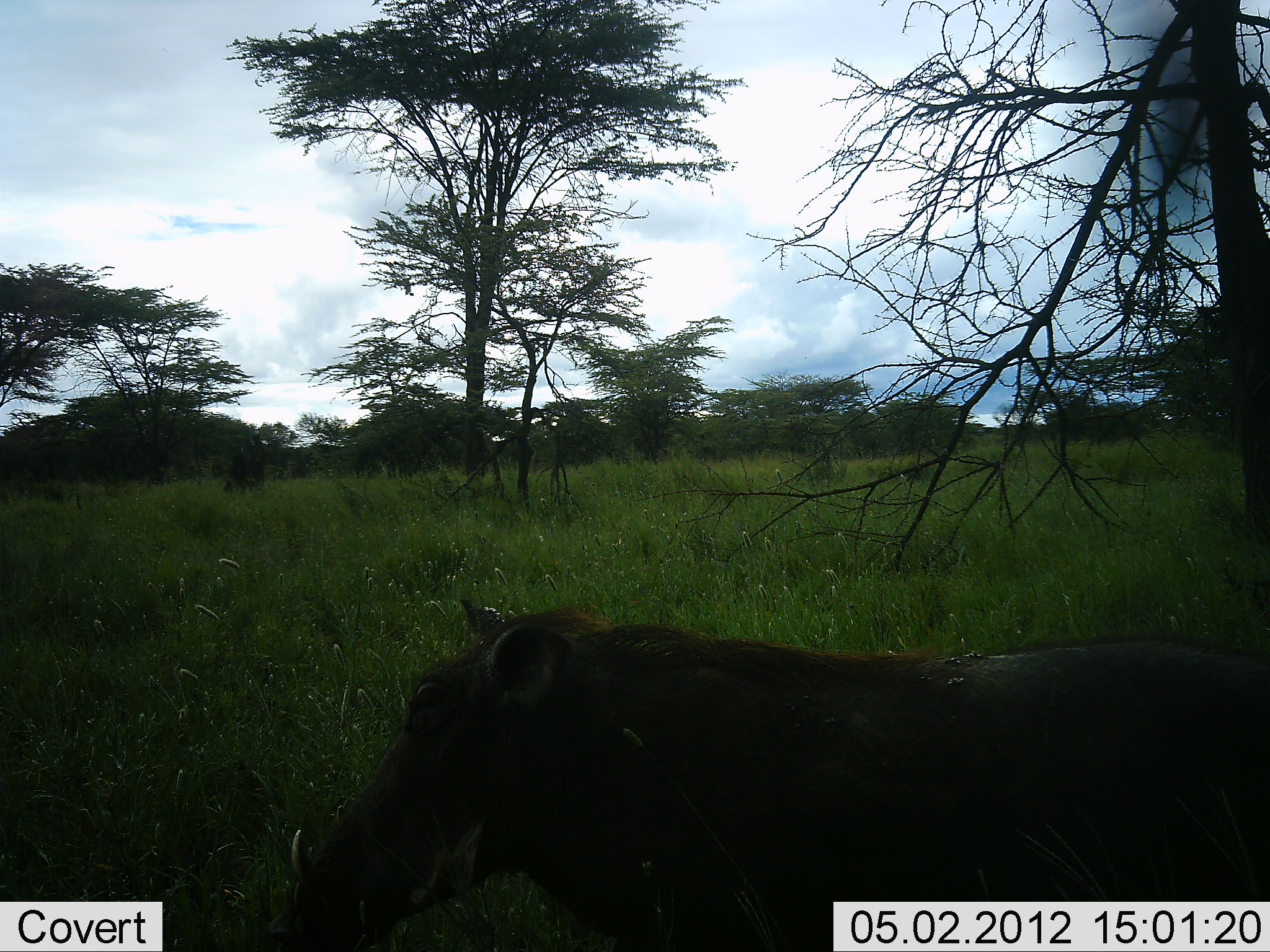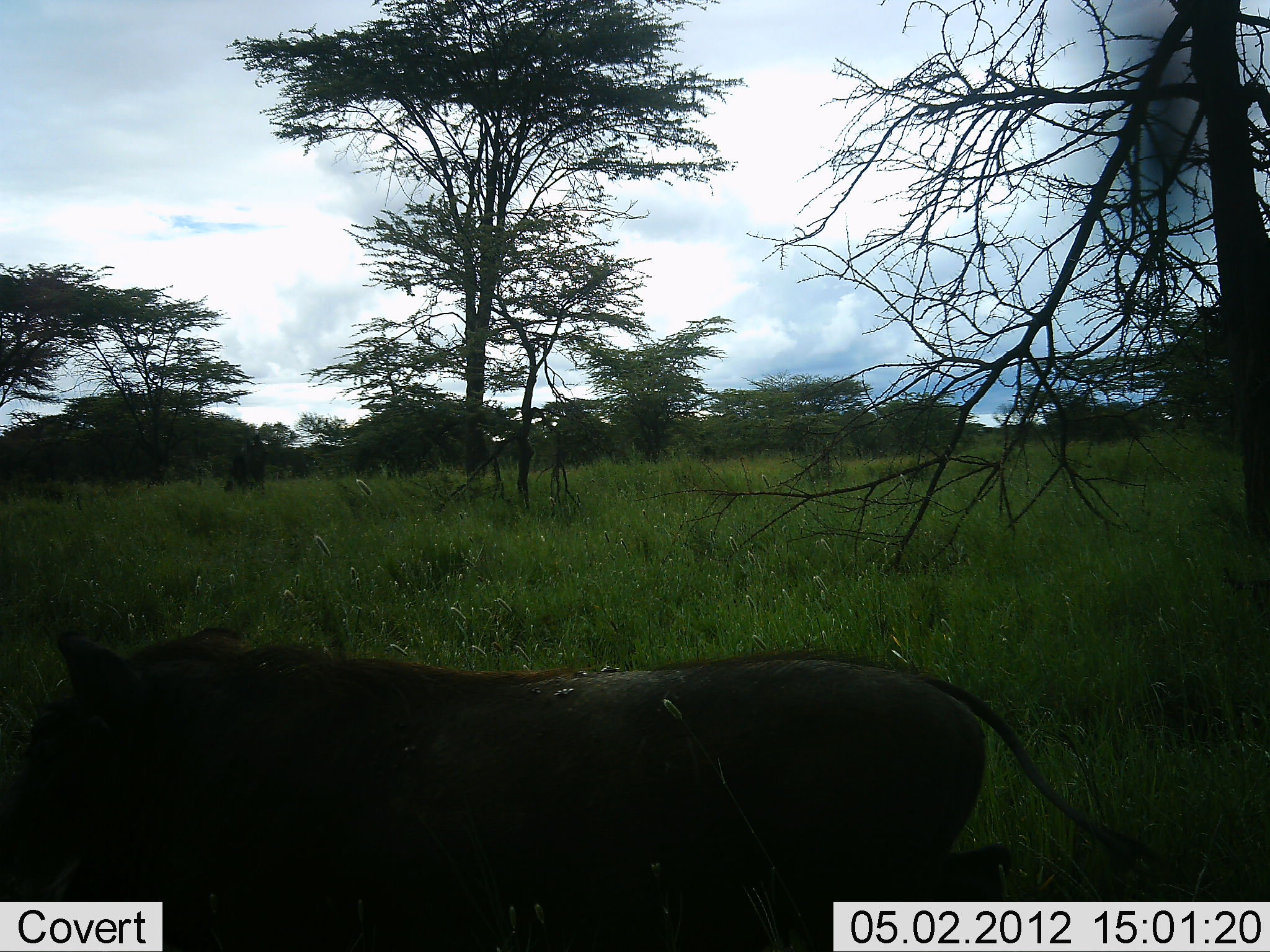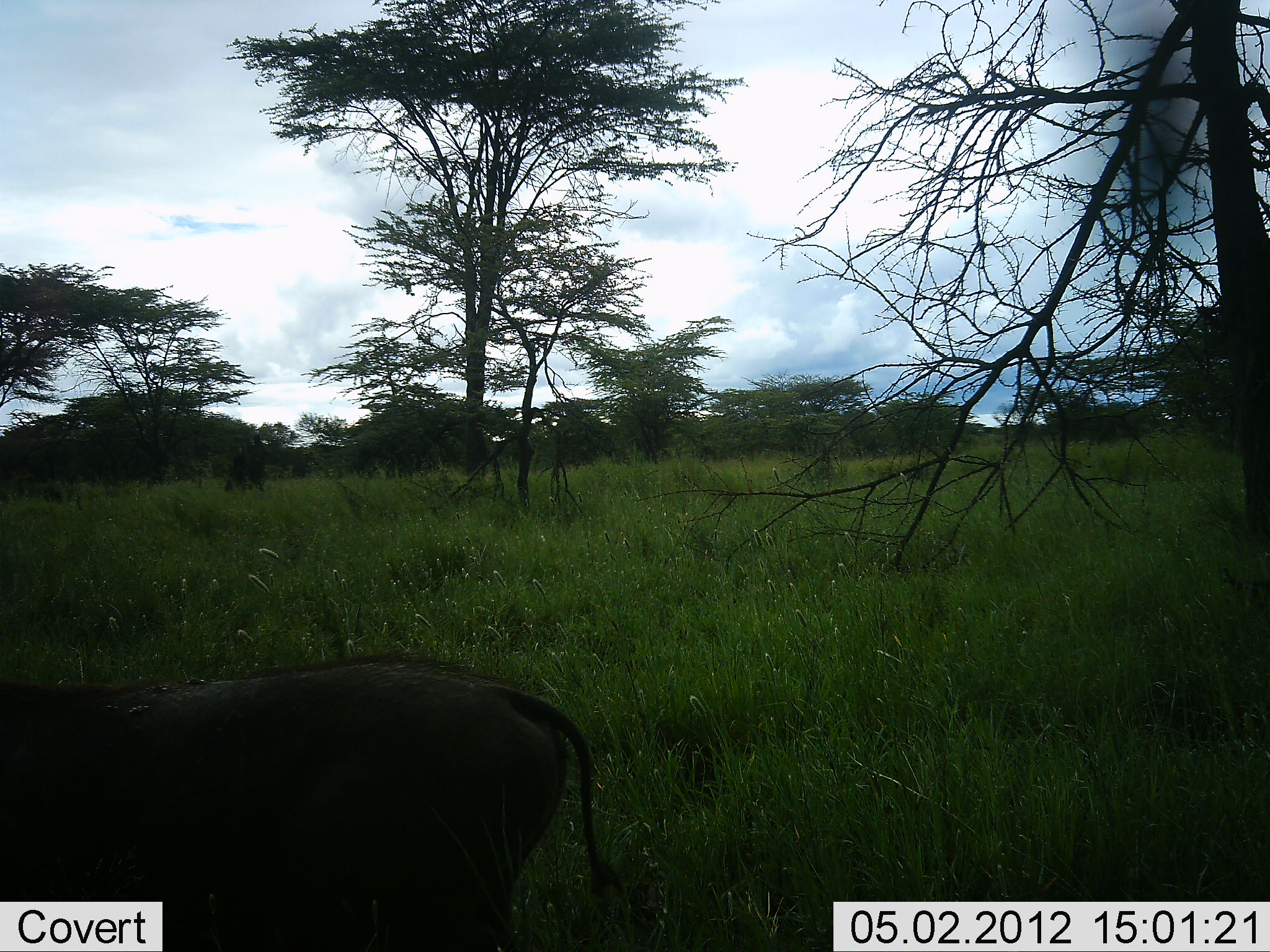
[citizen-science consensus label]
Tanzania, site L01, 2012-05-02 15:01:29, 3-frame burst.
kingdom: Animalia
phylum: Chordata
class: Mammalia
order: Artiodactyla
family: Suidae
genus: Phacochoerus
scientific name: Phacochoerus africanus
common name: warthog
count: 1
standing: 0%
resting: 0%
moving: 100%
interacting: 0%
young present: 0%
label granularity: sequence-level